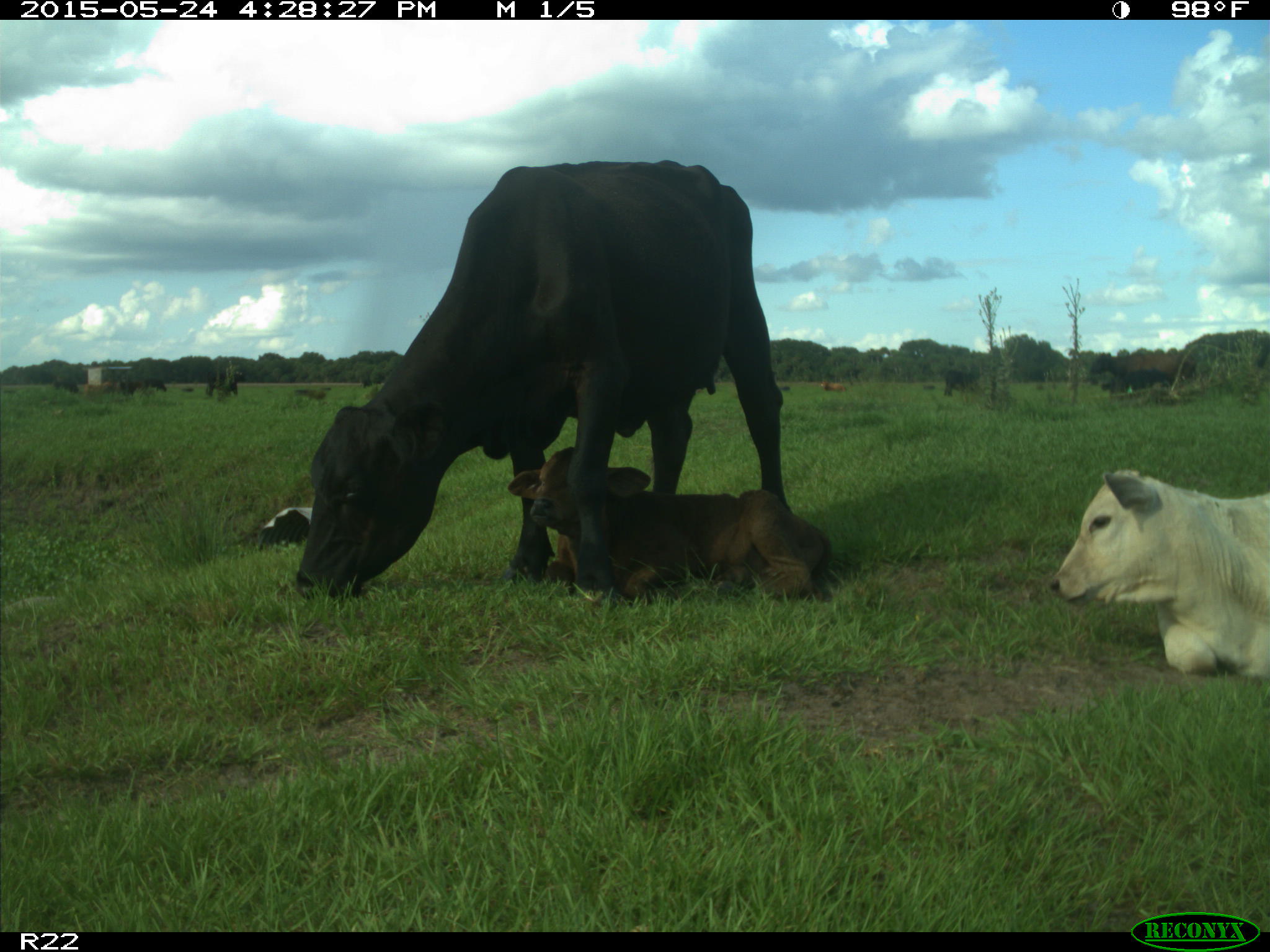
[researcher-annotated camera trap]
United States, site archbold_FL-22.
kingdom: Animalia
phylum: Chordata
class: Mammalia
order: Artiodactyla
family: Bovidae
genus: Bos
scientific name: Bos taurus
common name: domestic cow